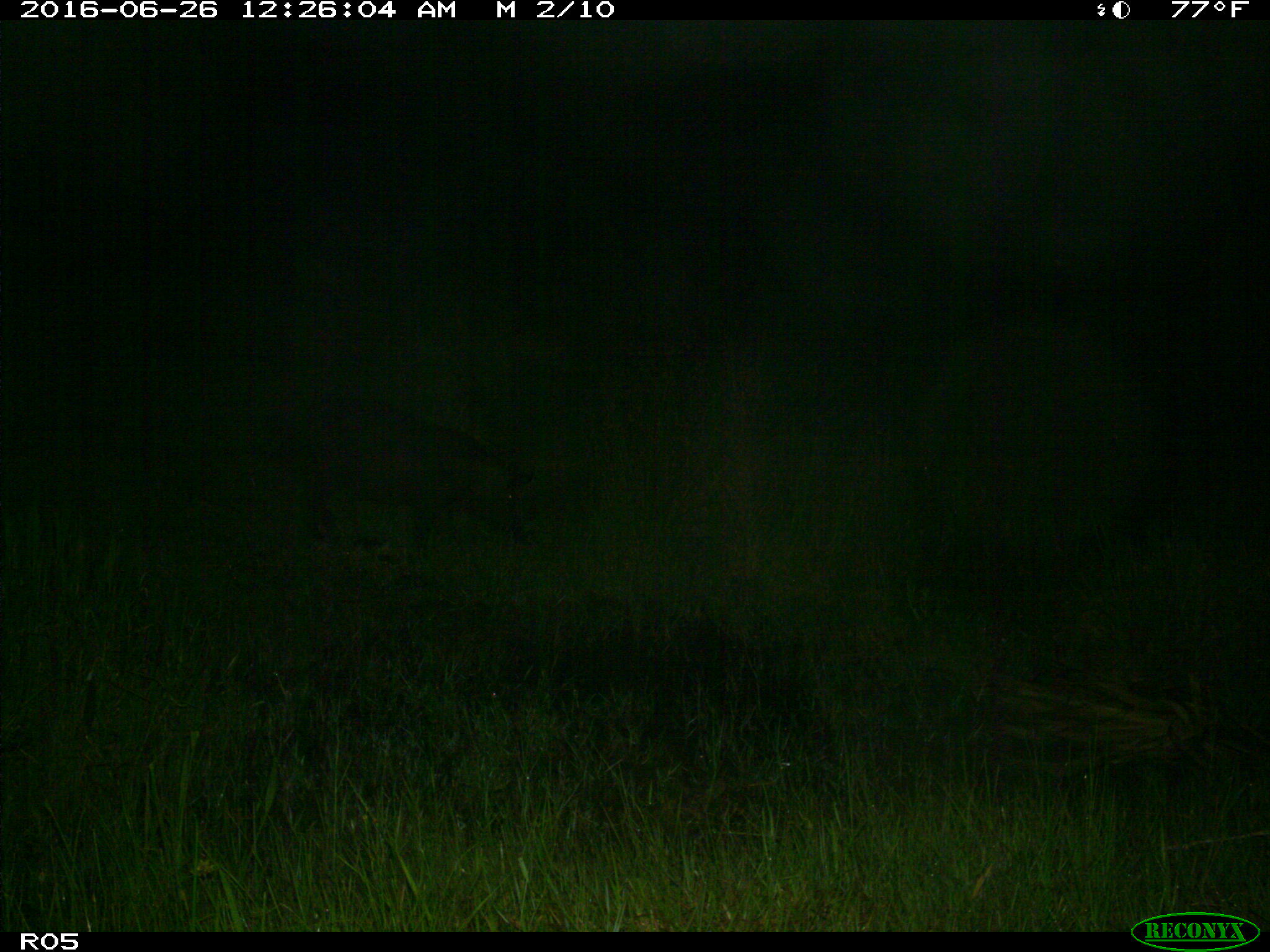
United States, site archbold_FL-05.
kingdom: Animalia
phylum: Chordata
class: Mammalia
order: Artiodactyla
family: Suidae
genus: Sus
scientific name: Sus scrofa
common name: wild boar